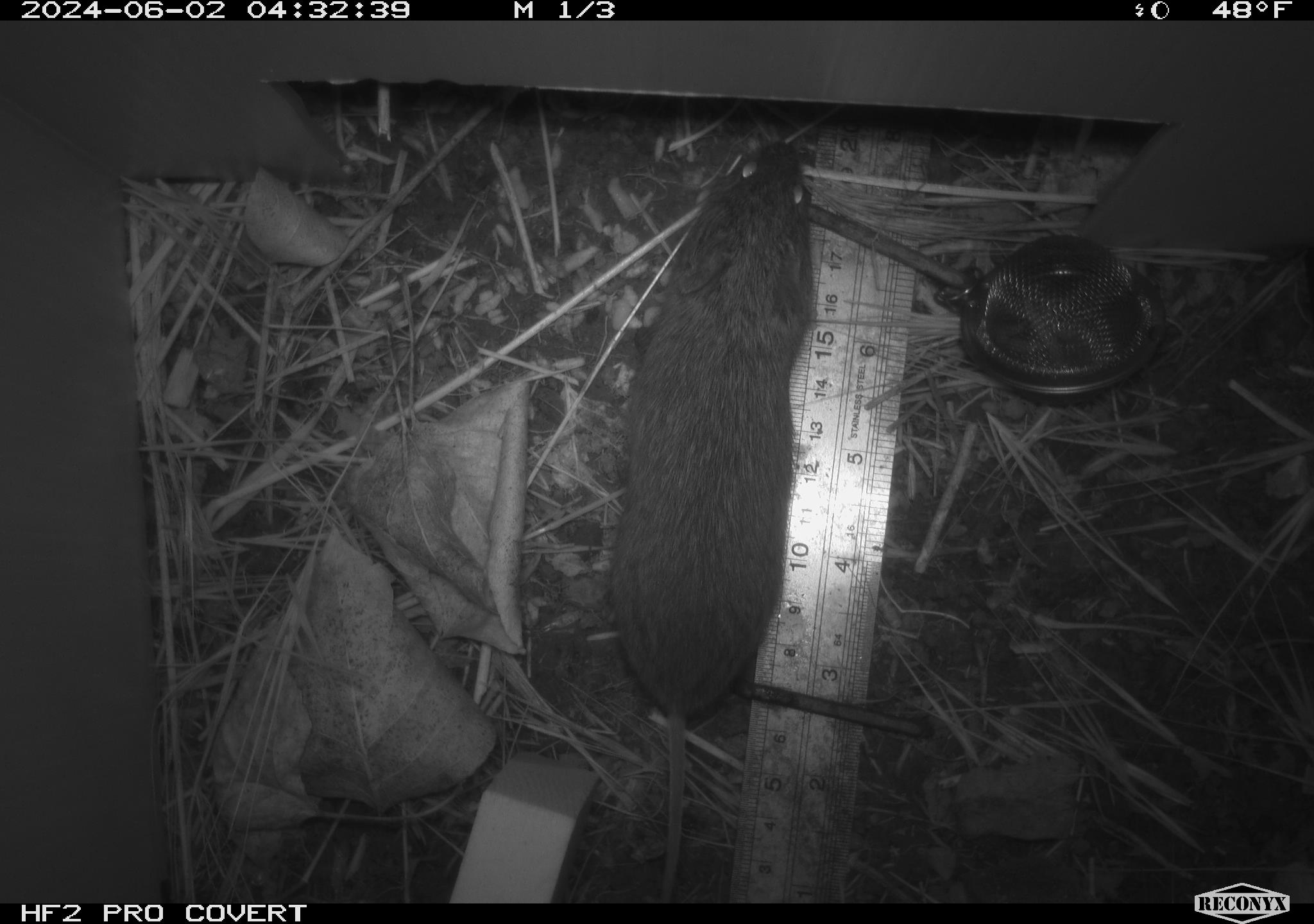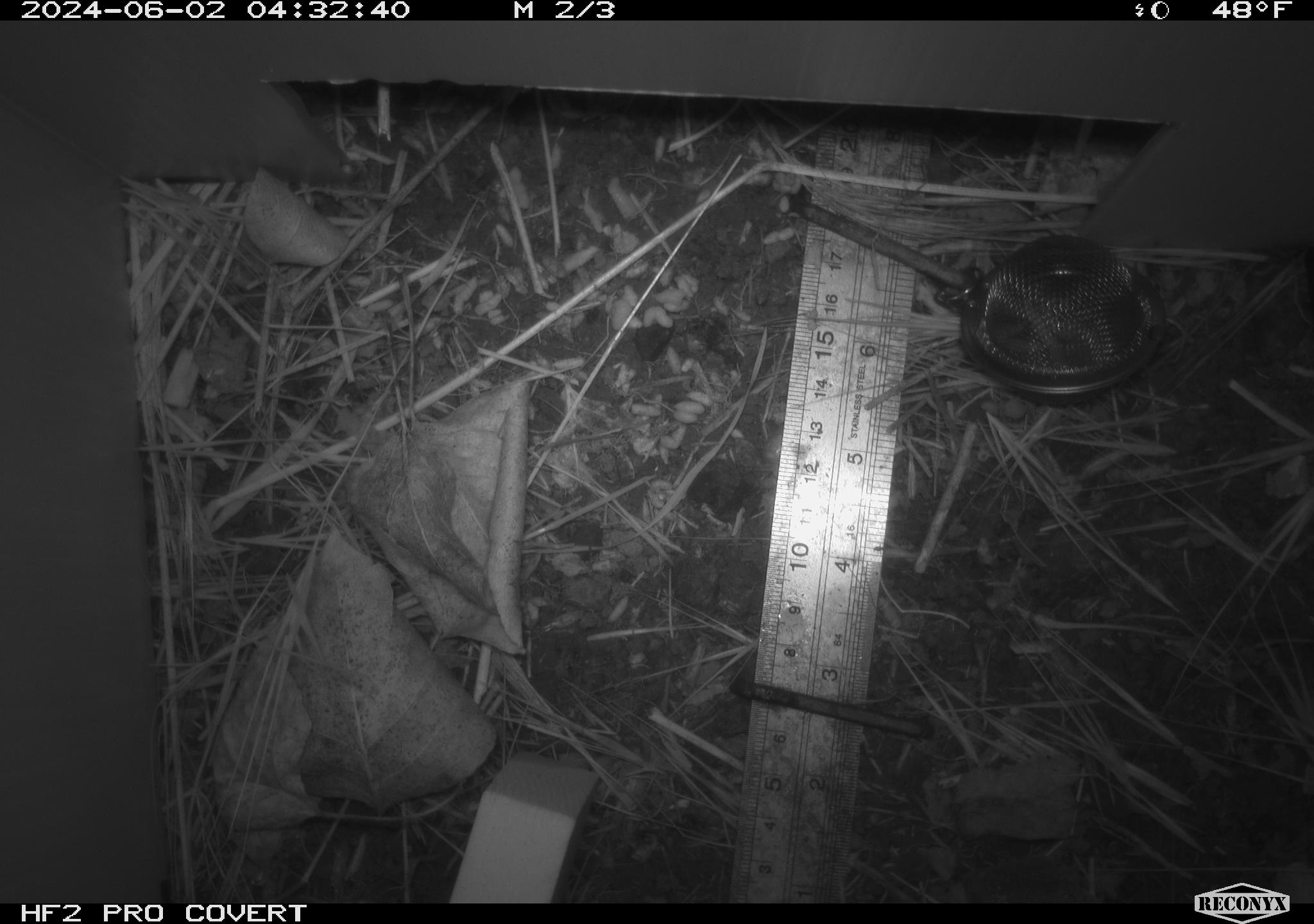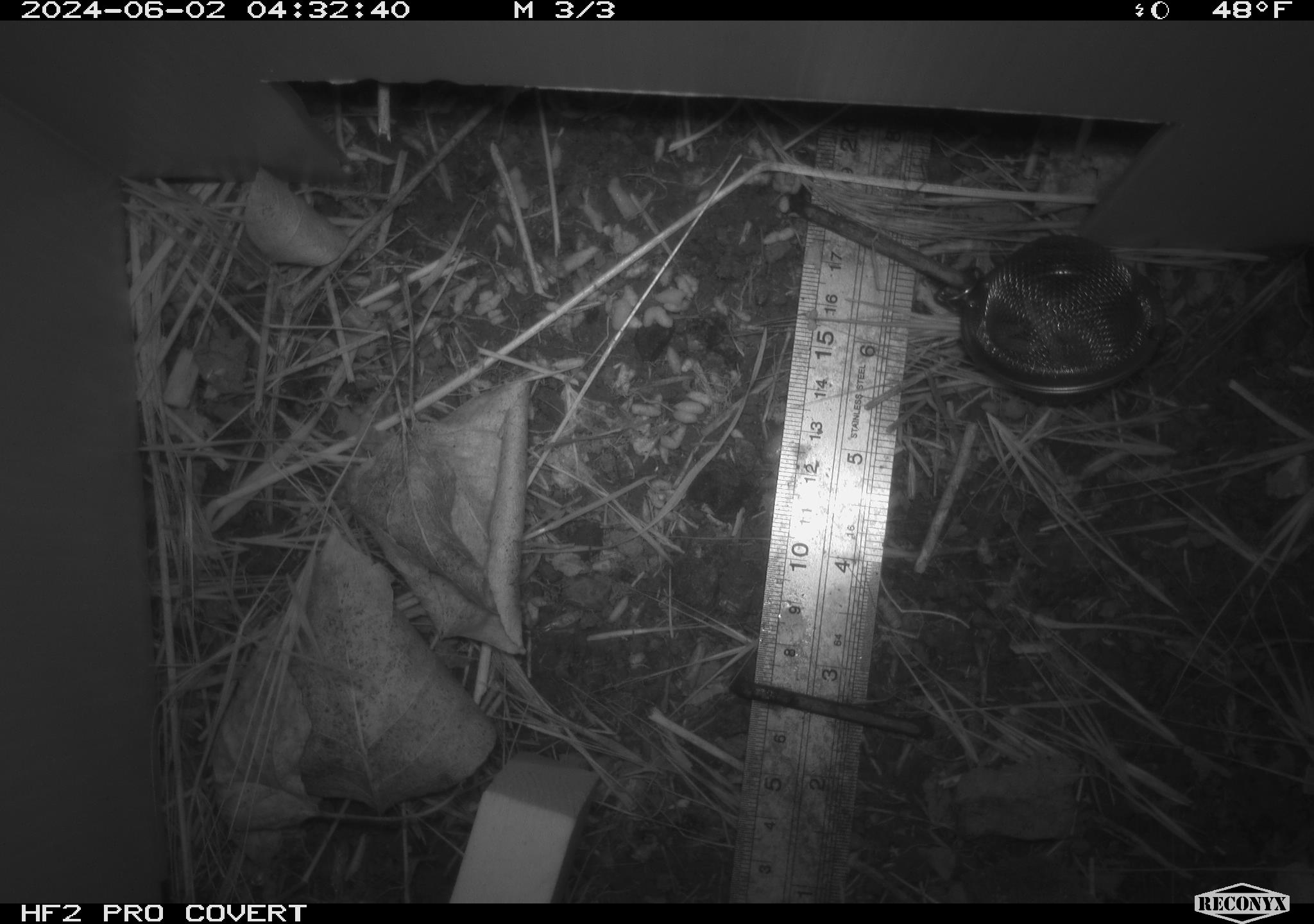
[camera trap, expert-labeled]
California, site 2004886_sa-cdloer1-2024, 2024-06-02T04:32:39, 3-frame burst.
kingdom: Animalia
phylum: Chordata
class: Mammalia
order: Rodentia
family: Cricetidae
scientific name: Arvicolinae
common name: voles, lemmings, and muskrats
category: arvicolinae subfamily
Arvicolinae subfamily (voles, lemmings, and muskrats) (Arvicolinae).